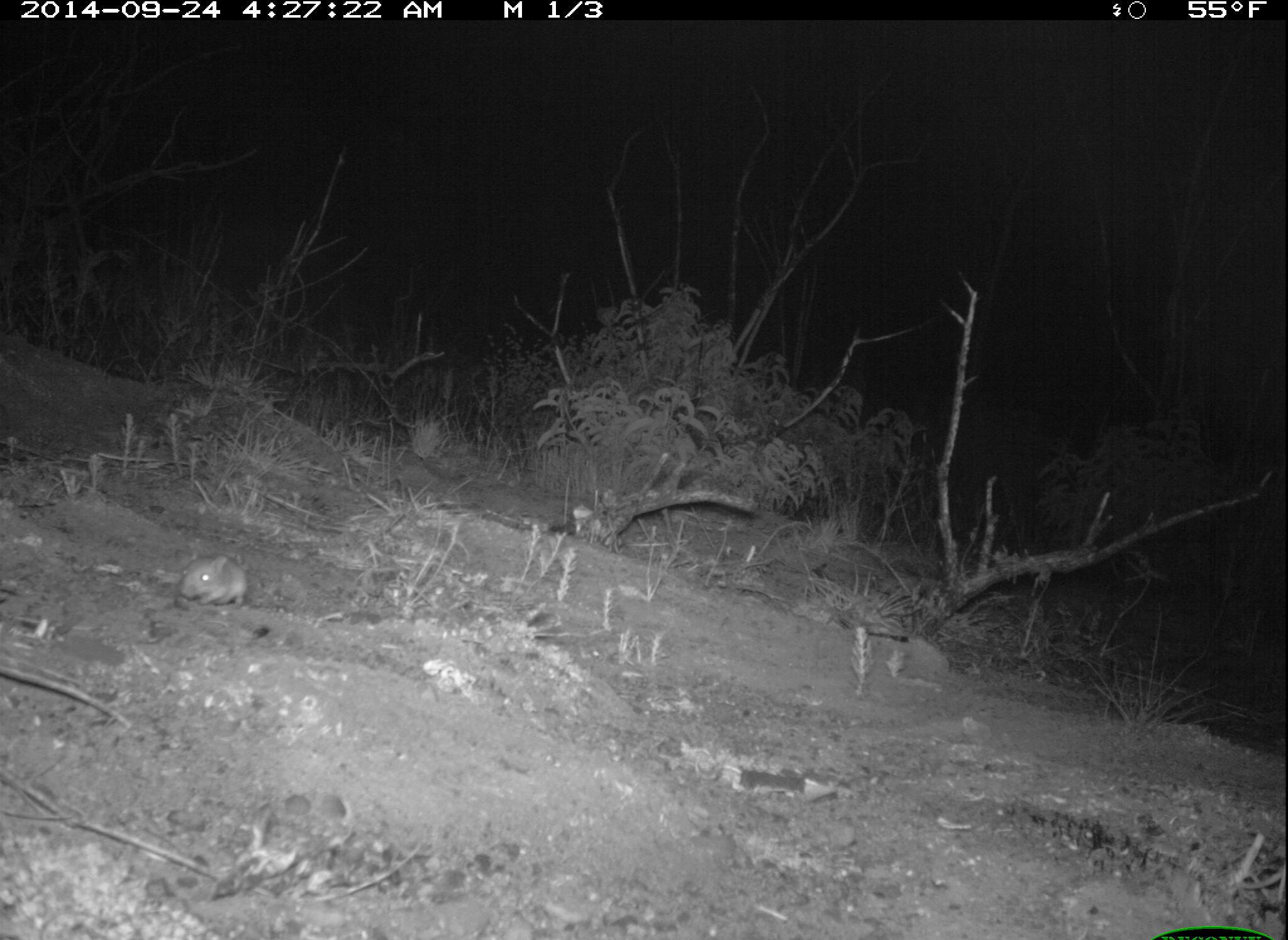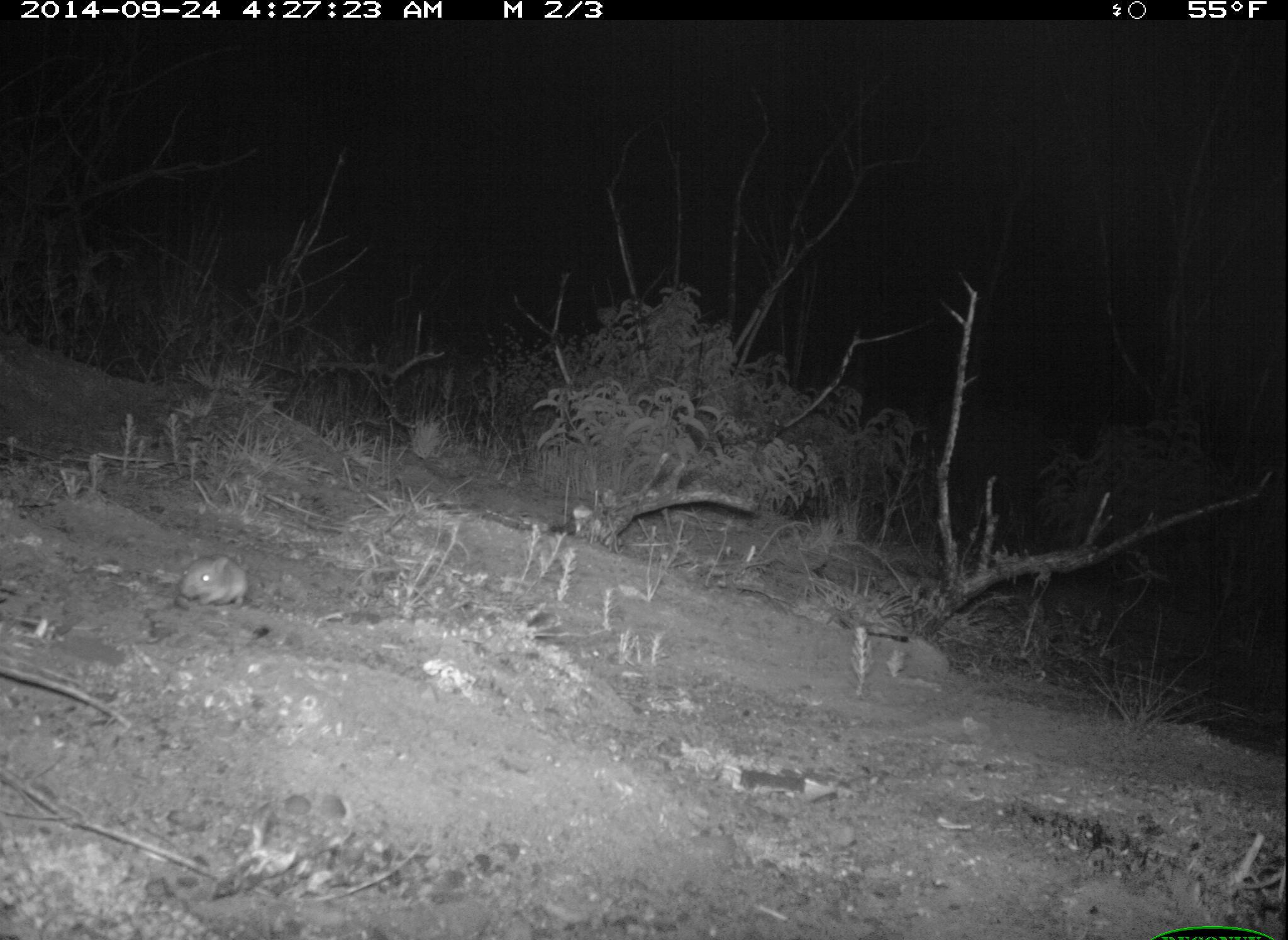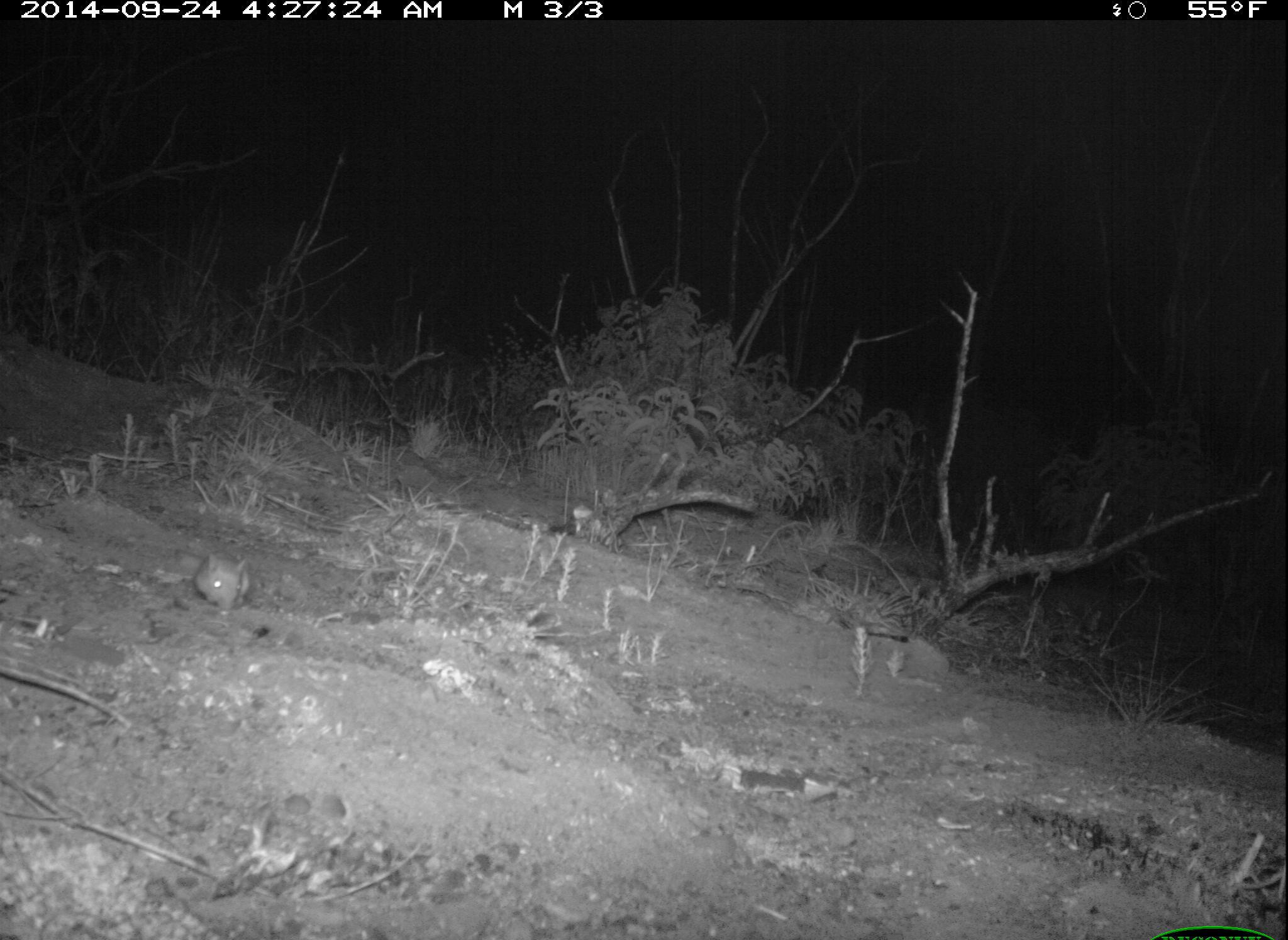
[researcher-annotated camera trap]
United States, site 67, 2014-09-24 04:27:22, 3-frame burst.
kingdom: Animalia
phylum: Chordata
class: Mammalia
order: Rodentia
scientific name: Rodentia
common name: rodent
Rodent (Rodentia).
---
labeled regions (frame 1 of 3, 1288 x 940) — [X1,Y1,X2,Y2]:
rodent: [177,556,295,609]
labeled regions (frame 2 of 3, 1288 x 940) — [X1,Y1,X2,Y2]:
rodent: [178,552,285,612]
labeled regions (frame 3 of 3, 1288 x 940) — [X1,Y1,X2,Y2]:
rodent: [192,549,253,612]